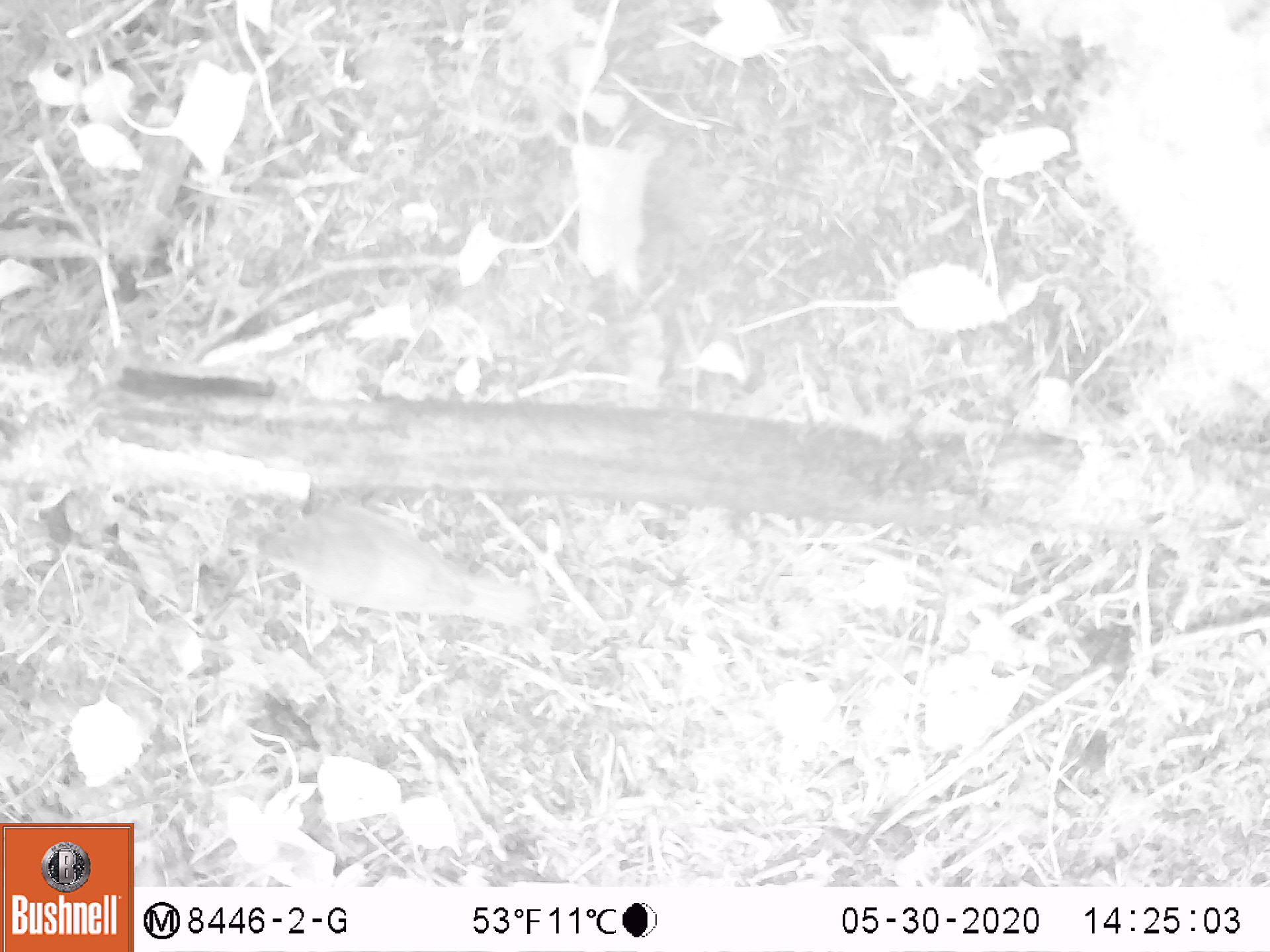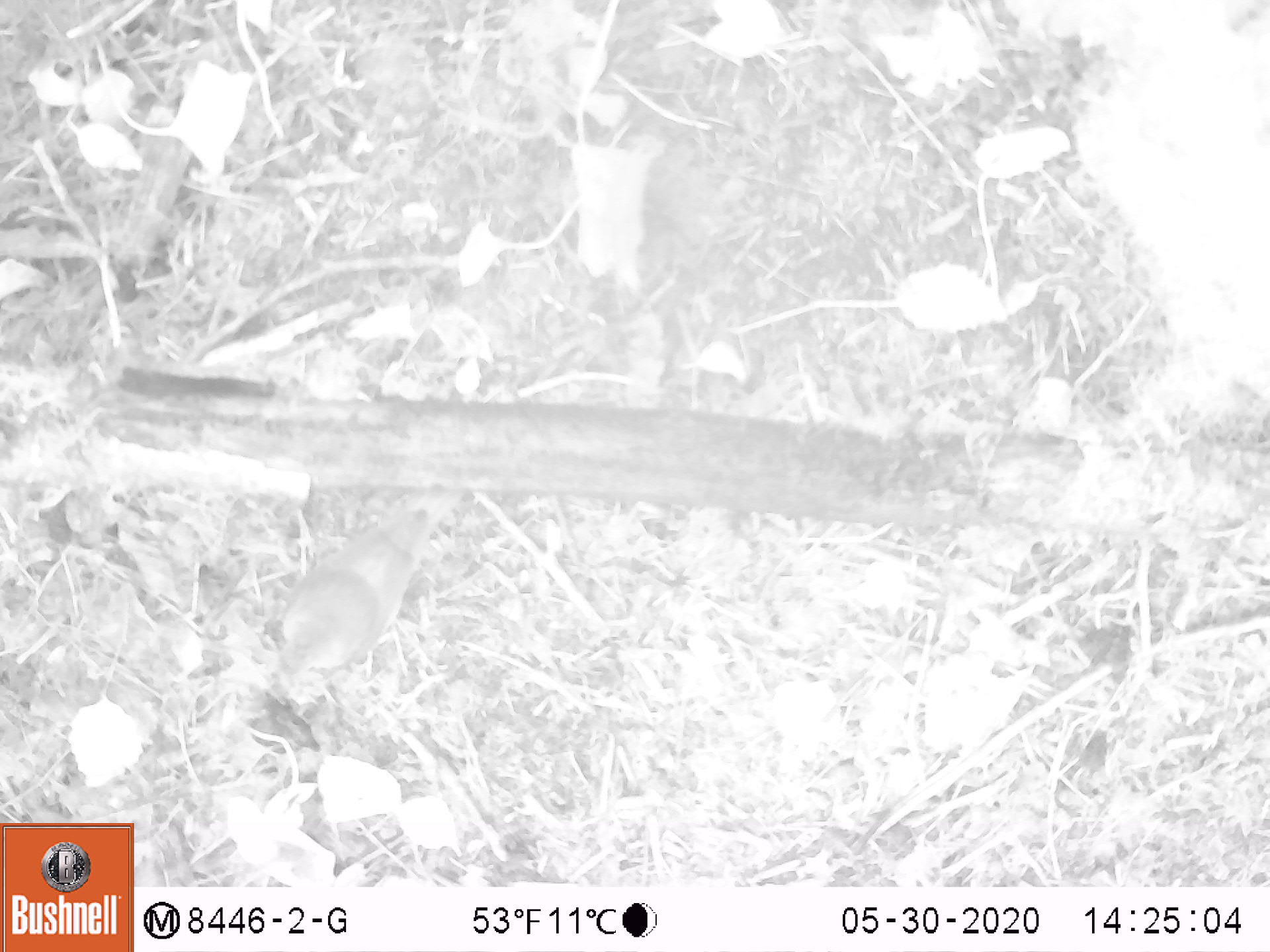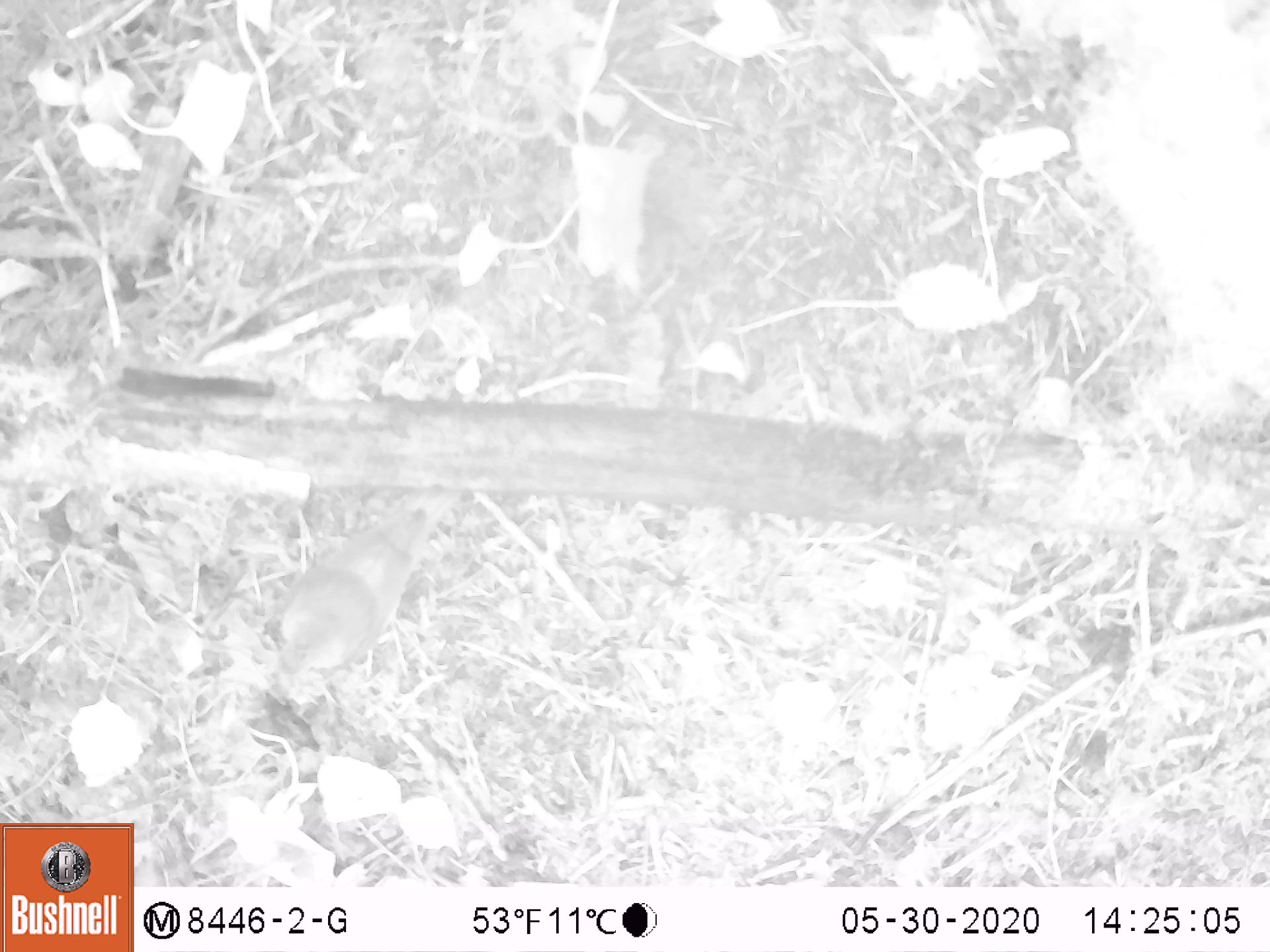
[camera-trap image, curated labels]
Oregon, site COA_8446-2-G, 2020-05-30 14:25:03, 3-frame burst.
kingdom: Animalia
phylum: Chordata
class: Aves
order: Passeriformes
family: Turdidae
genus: Catharus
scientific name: Catharus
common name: brown thrushes and nightingale-thrushes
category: catharus species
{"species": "catharus species (brown thrushes and nightingale-thrushes) (Catharus)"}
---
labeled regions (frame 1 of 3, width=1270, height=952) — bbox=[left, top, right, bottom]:
catharus species: bbox=[232, 485, 563, 660]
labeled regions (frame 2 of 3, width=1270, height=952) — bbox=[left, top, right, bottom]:
catharus species: bbox=[247, 470, 463, 699]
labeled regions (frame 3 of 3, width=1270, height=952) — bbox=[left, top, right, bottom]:
catharus species: bbox=[267, 469, 461, 689]